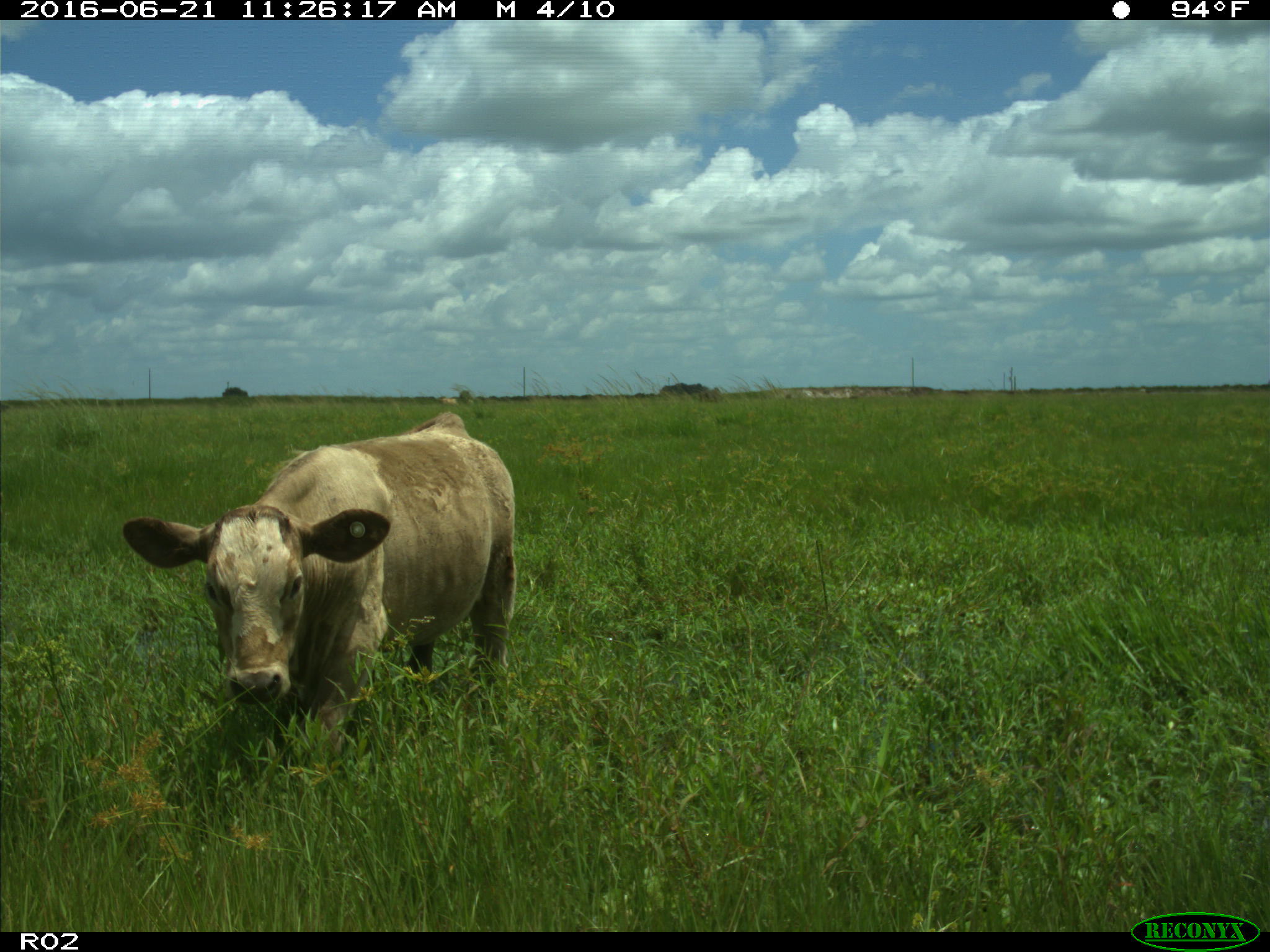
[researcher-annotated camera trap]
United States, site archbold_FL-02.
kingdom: Animalia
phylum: Chordata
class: Mammalia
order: Artiodactyla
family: Bovidae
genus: Bos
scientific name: Bos taurus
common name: domestic cow